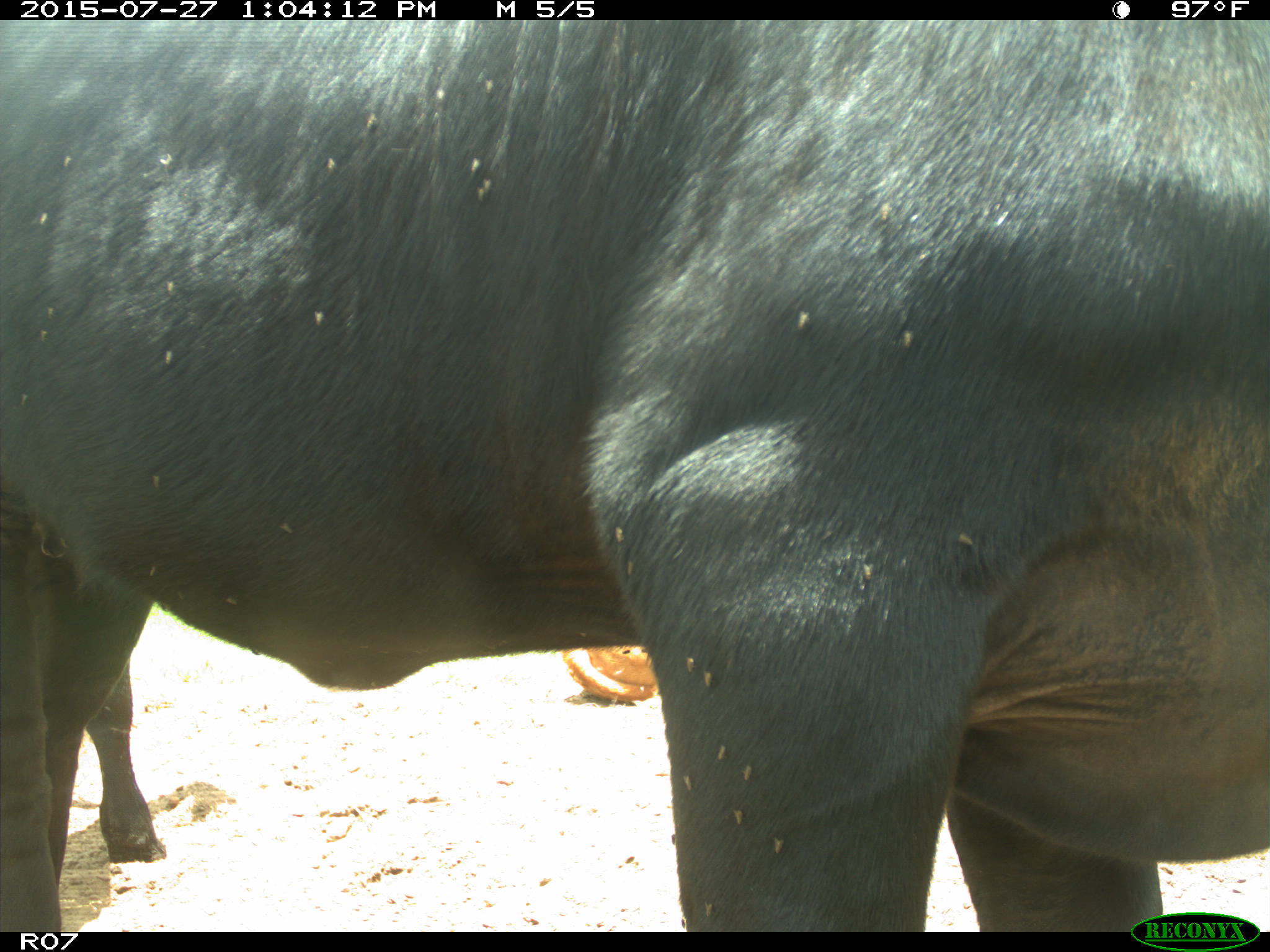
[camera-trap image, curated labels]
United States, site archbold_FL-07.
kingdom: Animalia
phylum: Chordata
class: Mammalia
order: Artiodactyla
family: Bovidae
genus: Bos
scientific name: Bos taurus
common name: domestic cow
Bos taurus (domestic cow).